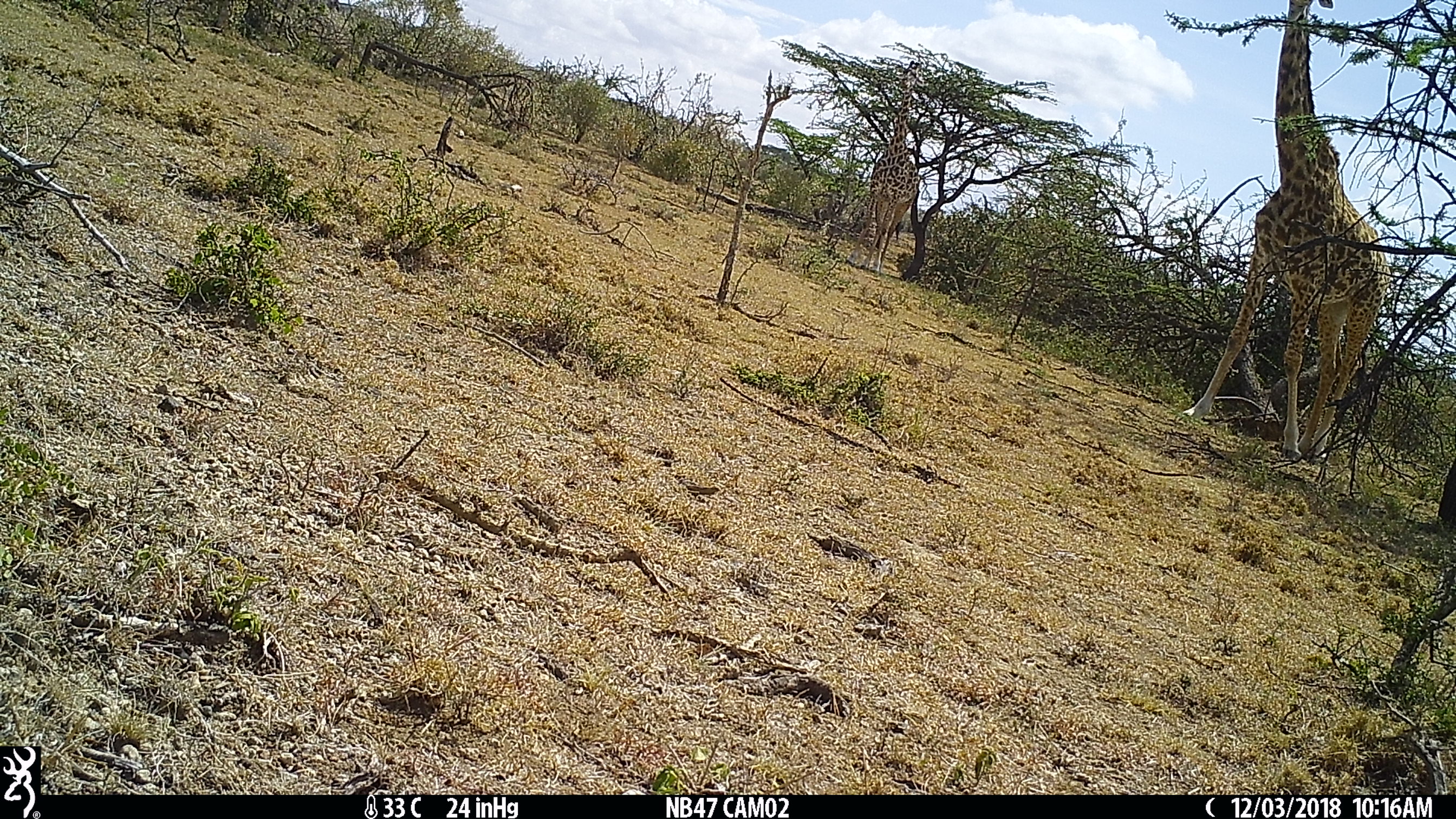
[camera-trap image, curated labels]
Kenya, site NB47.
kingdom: Animalia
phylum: Chordata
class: Mammalia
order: Artiodactyla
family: Giraffidae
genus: Giraffa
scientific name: Giraffa camelopardalis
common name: northern giraffe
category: giraffe